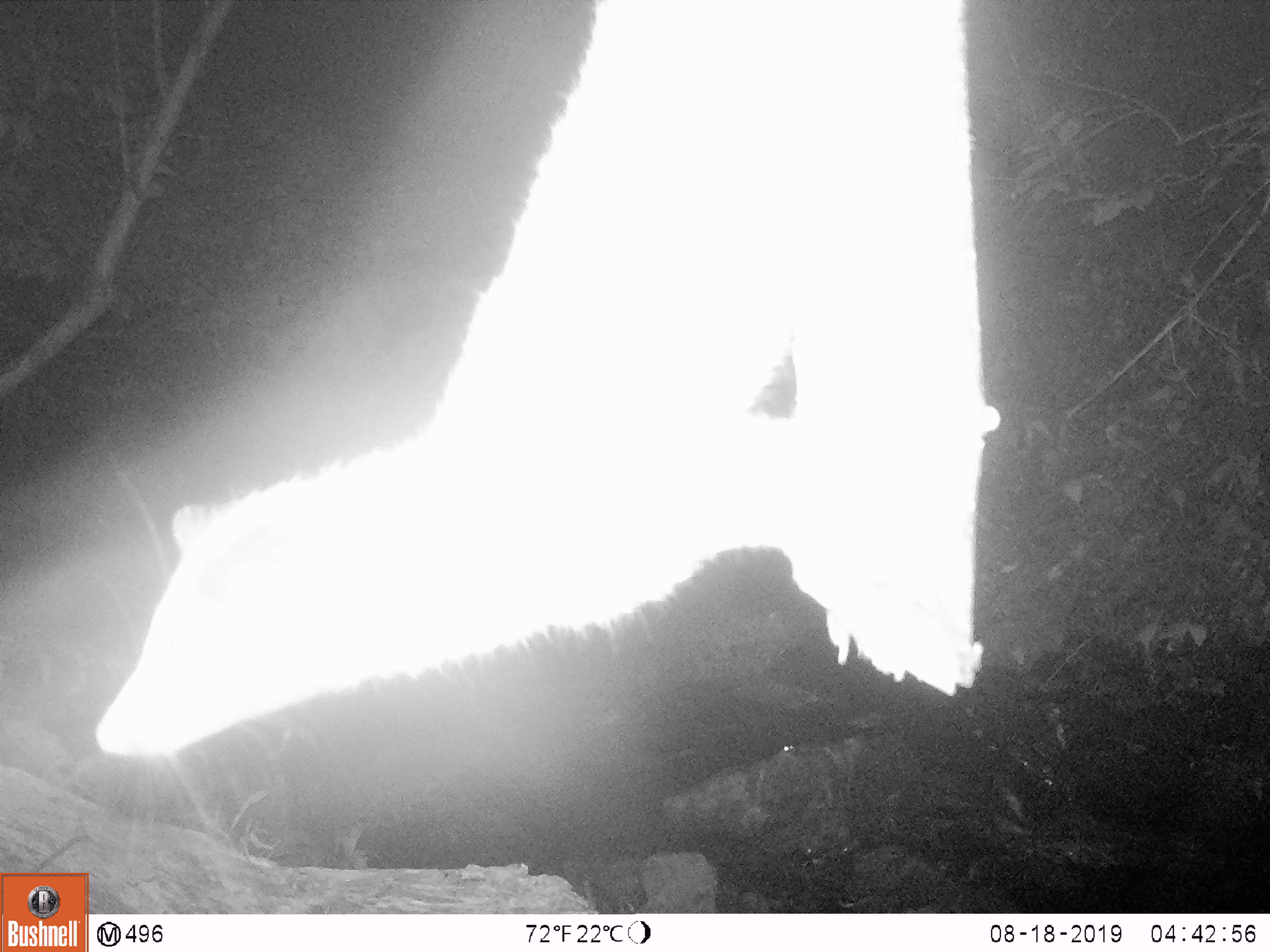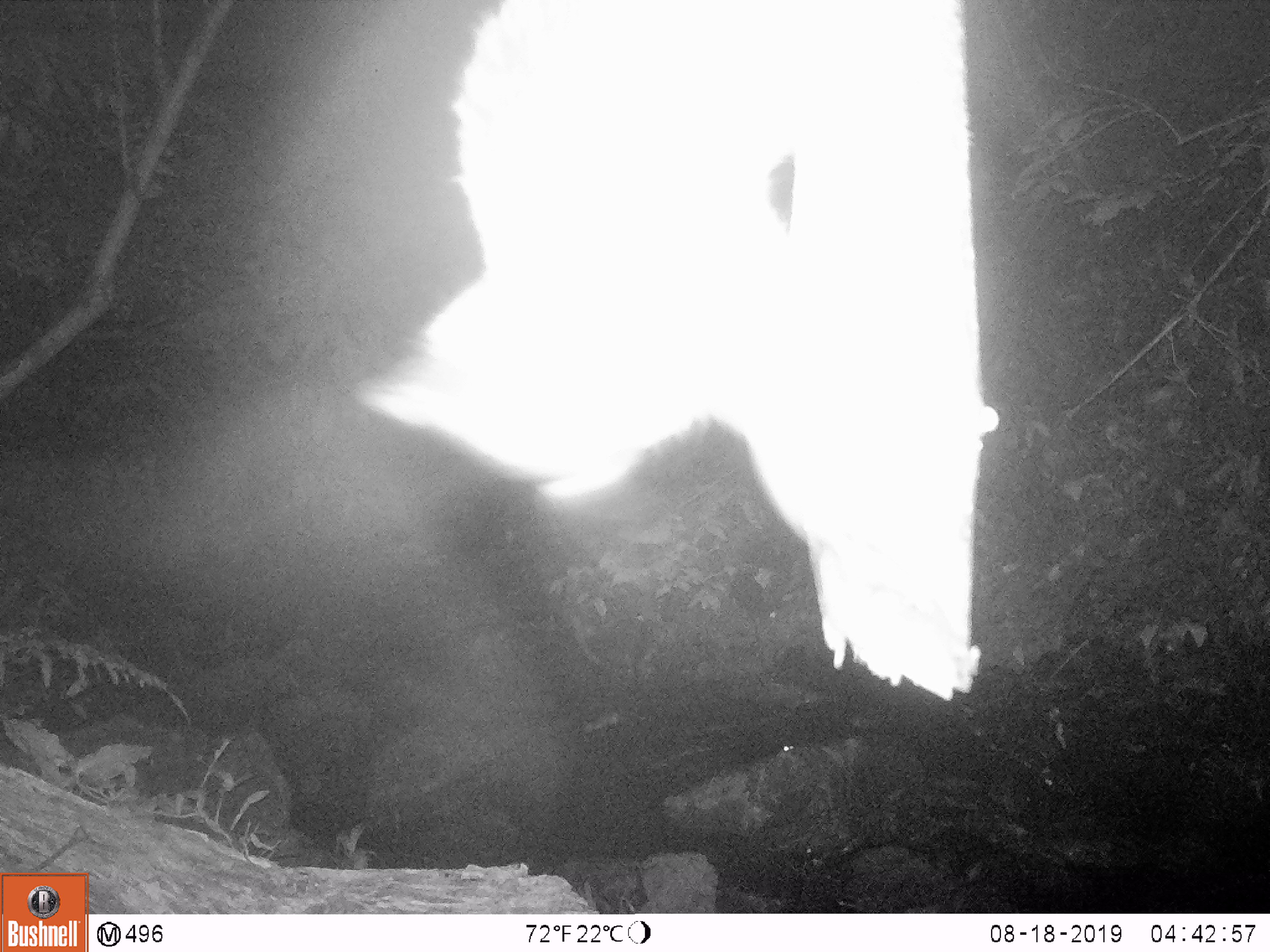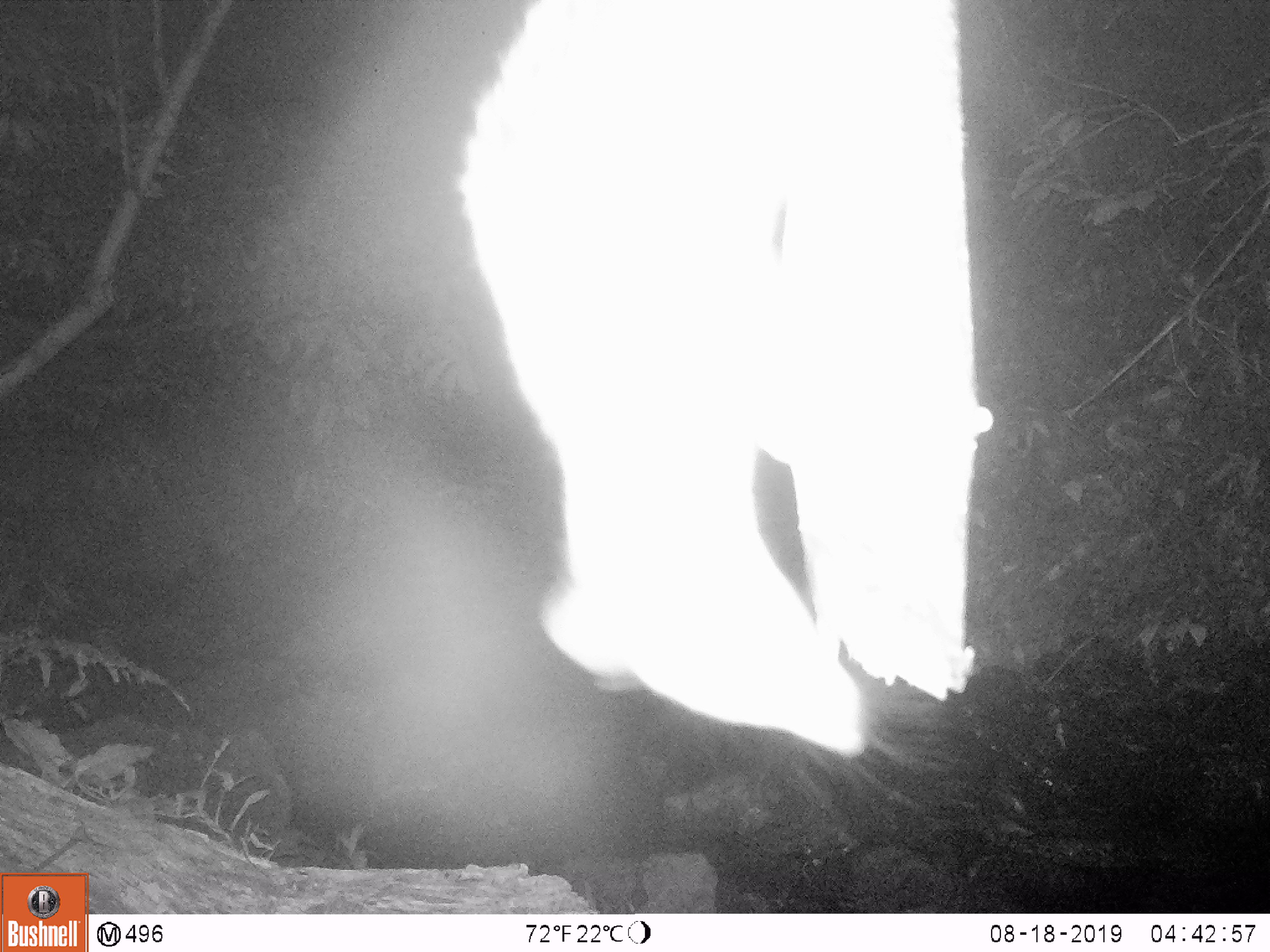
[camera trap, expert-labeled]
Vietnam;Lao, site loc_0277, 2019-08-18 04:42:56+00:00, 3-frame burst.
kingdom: Animalia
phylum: Chordata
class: Mammalia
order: Carnivora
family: Viverridae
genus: Paguma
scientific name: Paguma larvata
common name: masked palm civet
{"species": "masked palm civet (Paguma larvata)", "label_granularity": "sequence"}